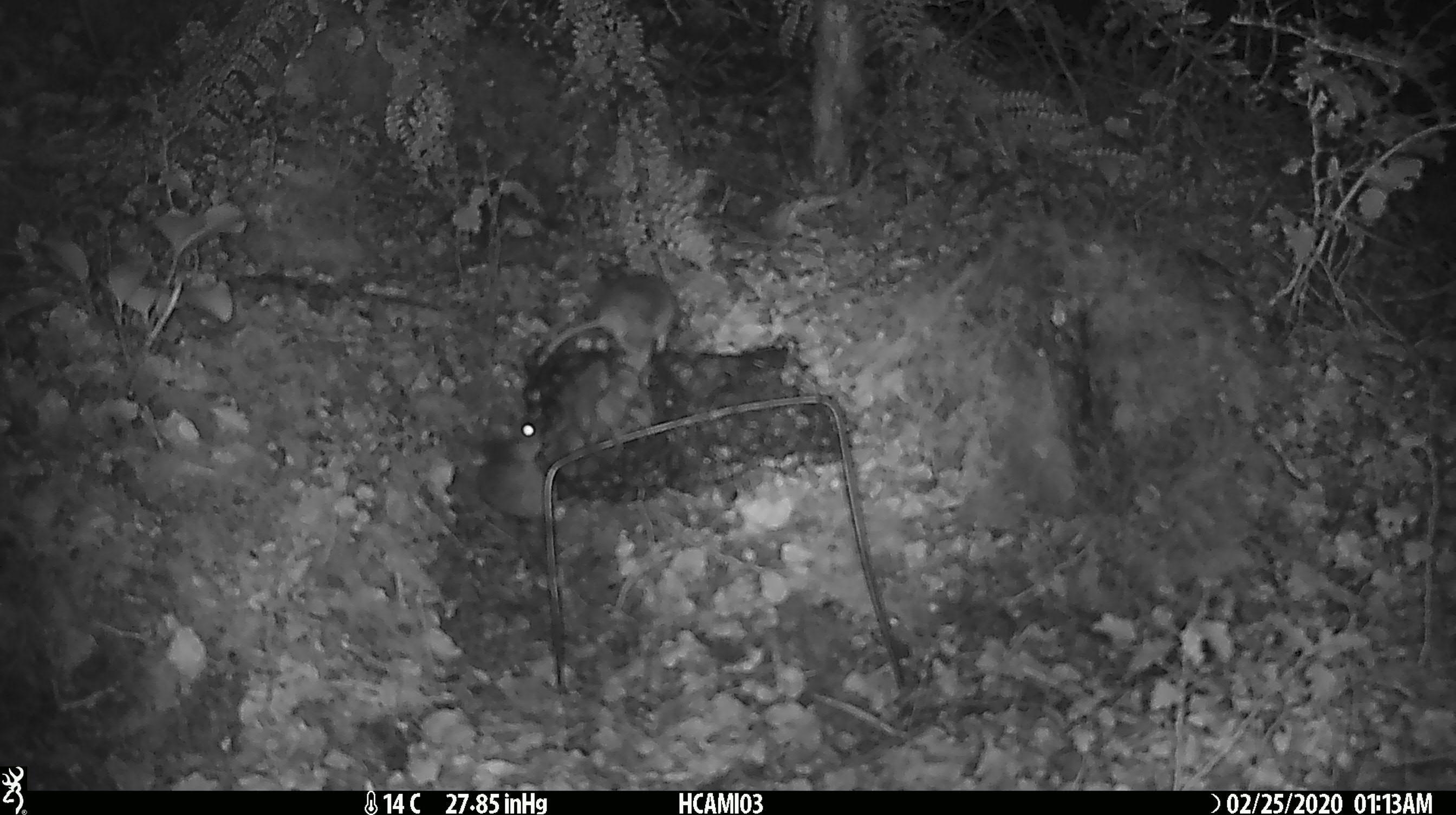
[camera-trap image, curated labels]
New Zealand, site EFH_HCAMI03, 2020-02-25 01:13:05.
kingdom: Animalia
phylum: Chordata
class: Mammalia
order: Rodentia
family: Muridae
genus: Mus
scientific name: Mus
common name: mouse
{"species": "mouse (Mus)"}